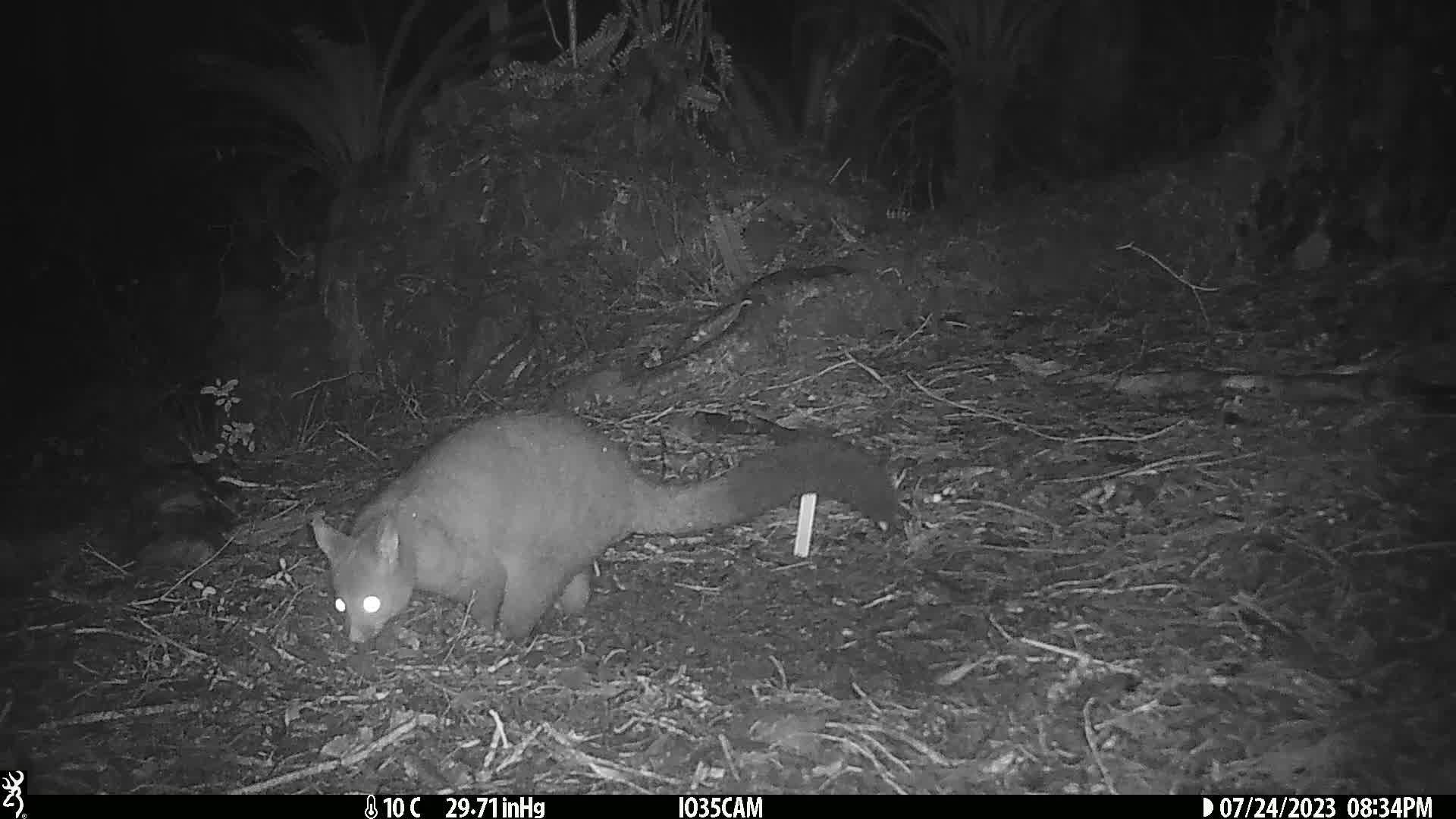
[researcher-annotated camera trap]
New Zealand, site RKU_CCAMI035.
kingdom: Animalia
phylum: Chordata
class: Mammalia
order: Diprotodontia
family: Phalangeridae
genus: Trichosurus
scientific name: Trichosurus vulpecula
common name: common brushtail possum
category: possum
Possum (common brushtail possum) (Trichosurus vulpecula).